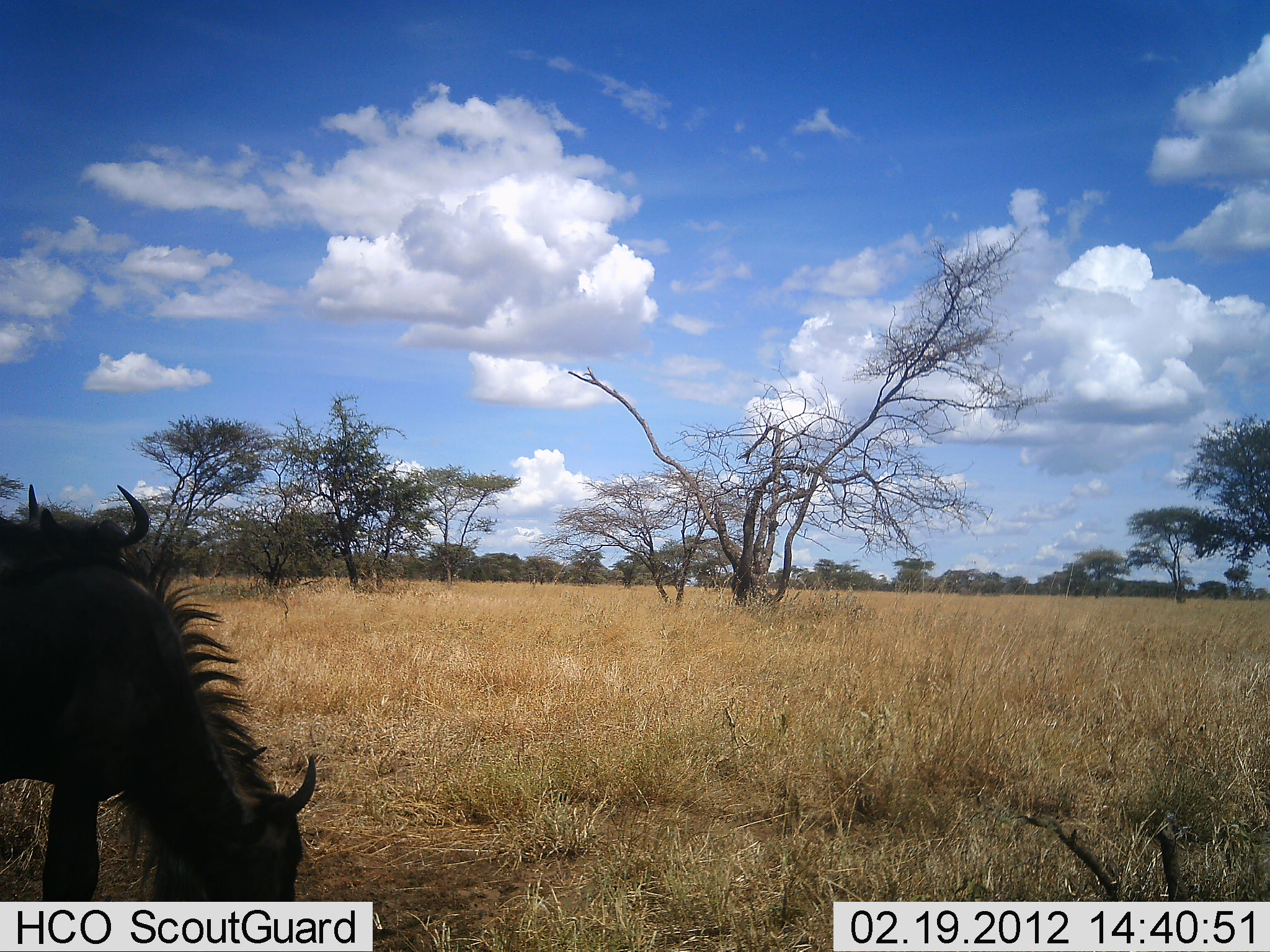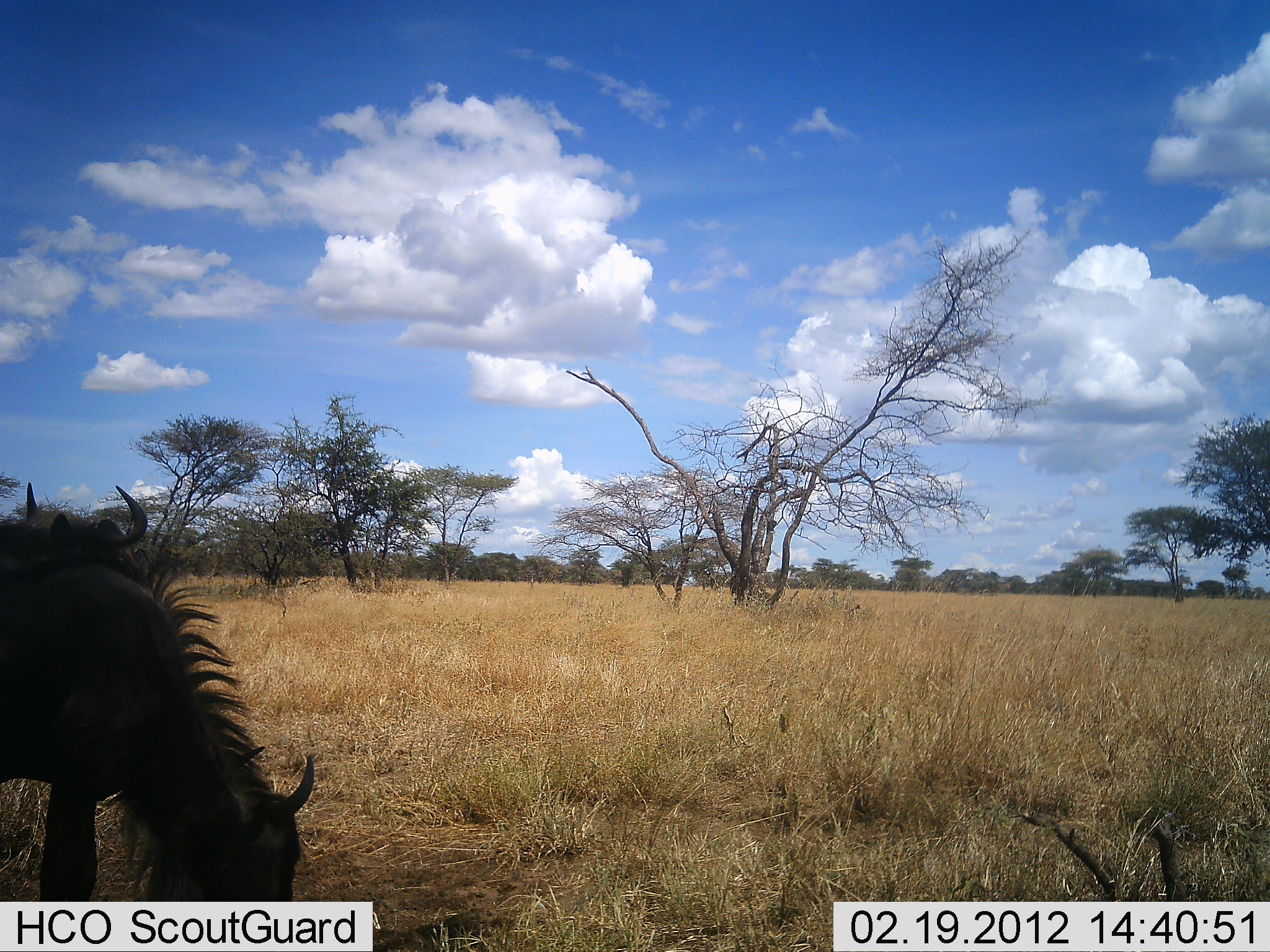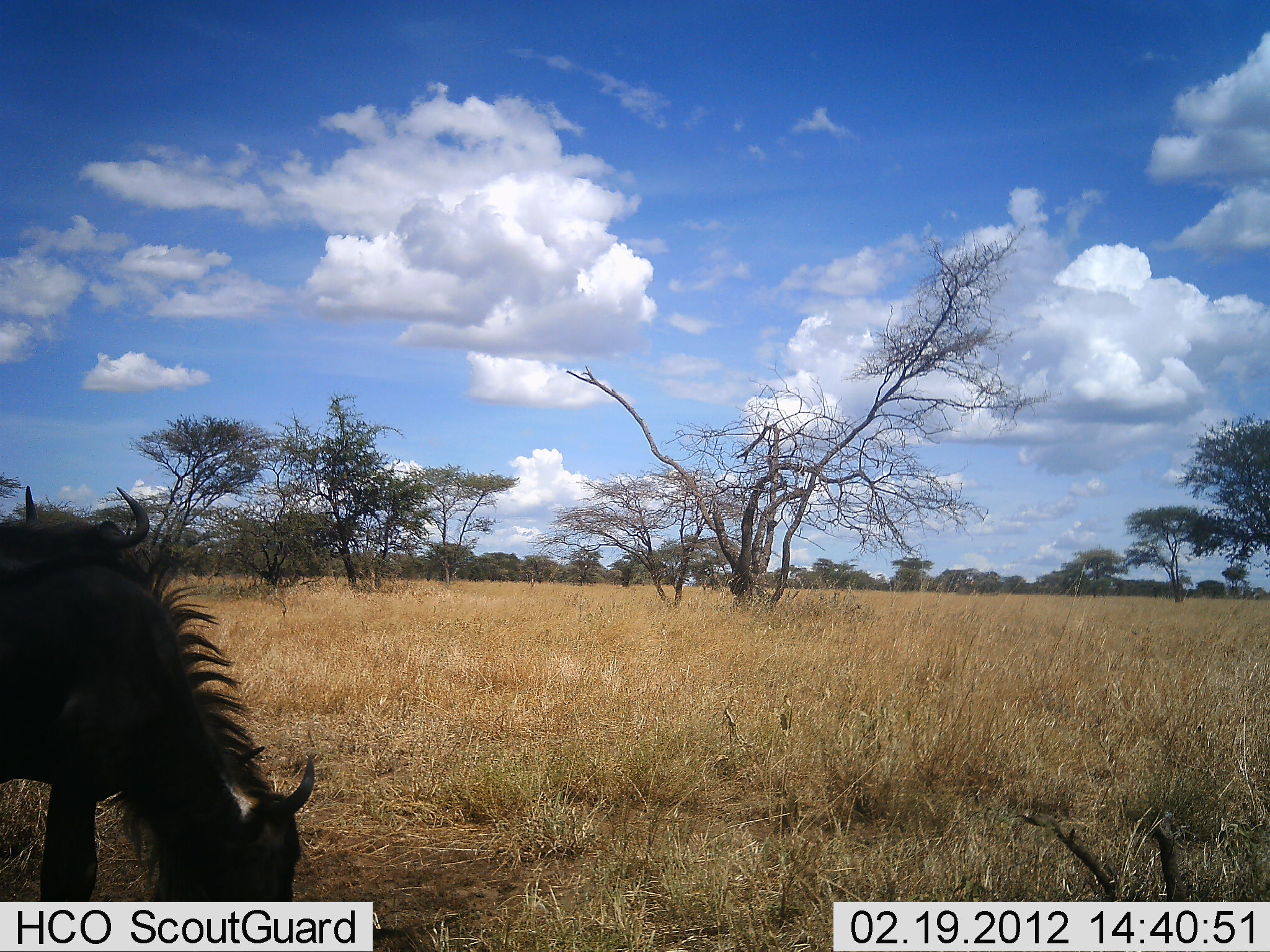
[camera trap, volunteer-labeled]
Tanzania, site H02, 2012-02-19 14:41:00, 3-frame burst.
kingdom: Animalia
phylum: Chordata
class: Mammalia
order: Artiodactyla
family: Bovidae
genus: Connochaetes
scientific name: Connochaetes taurinus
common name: blue wildebeest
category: wildebeest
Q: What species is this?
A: Wildebeest (blue wildebeest) (Connochaetes taurinus).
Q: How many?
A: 2.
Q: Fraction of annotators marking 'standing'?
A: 50%.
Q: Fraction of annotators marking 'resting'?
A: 0%.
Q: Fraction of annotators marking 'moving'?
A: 0%.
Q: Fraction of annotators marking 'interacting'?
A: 0%.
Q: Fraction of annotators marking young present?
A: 6%.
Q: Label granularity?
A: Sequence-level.